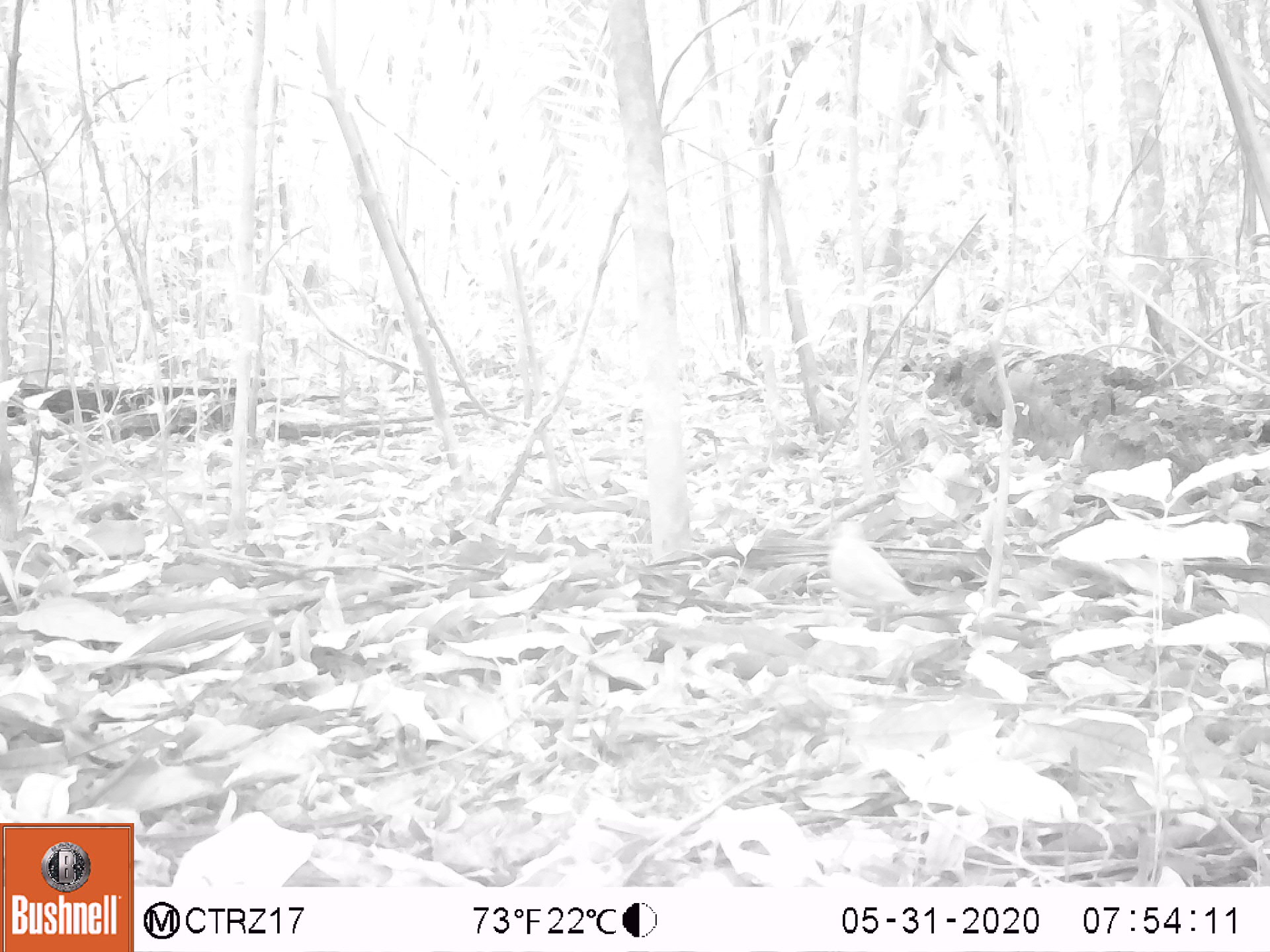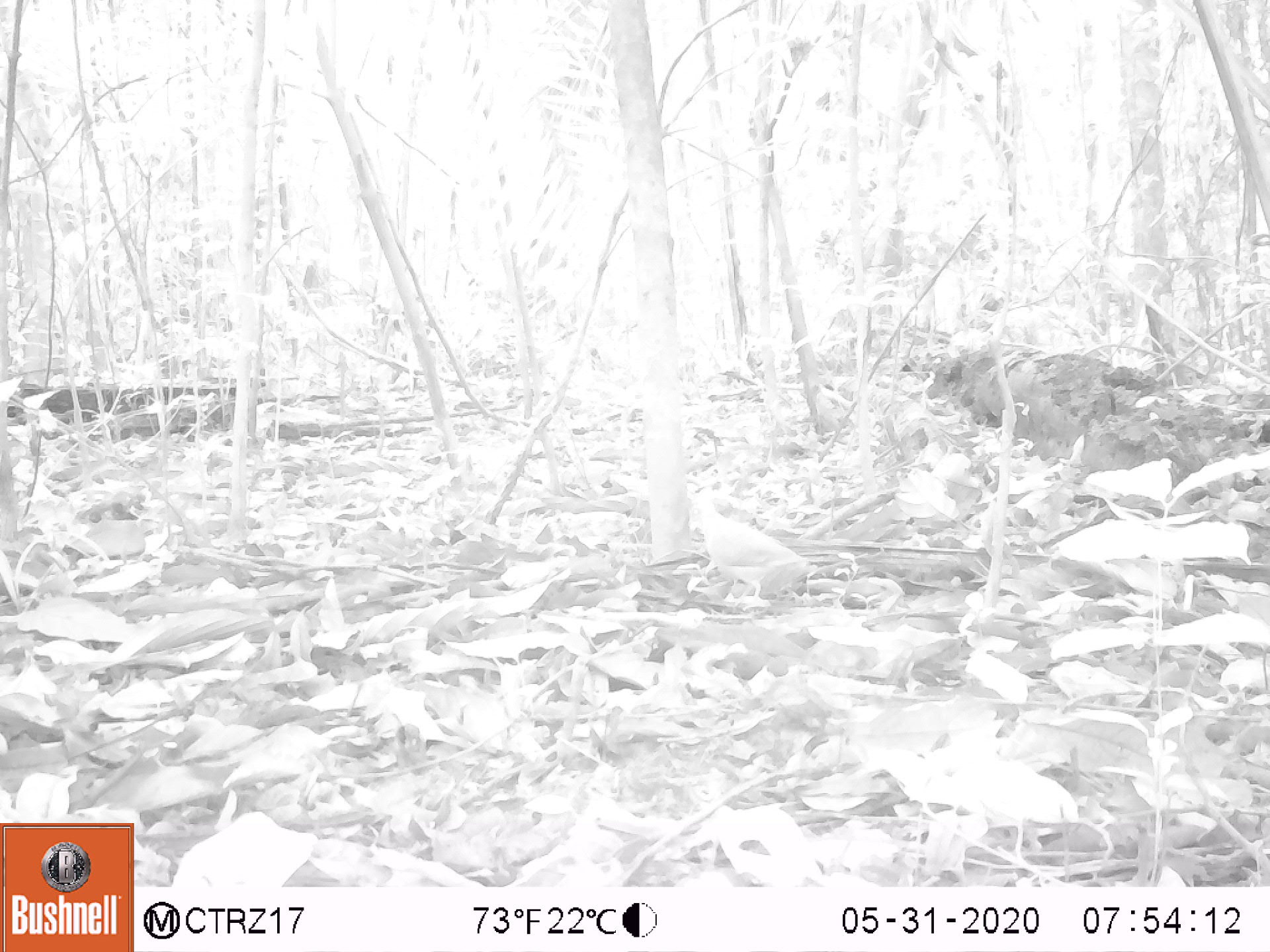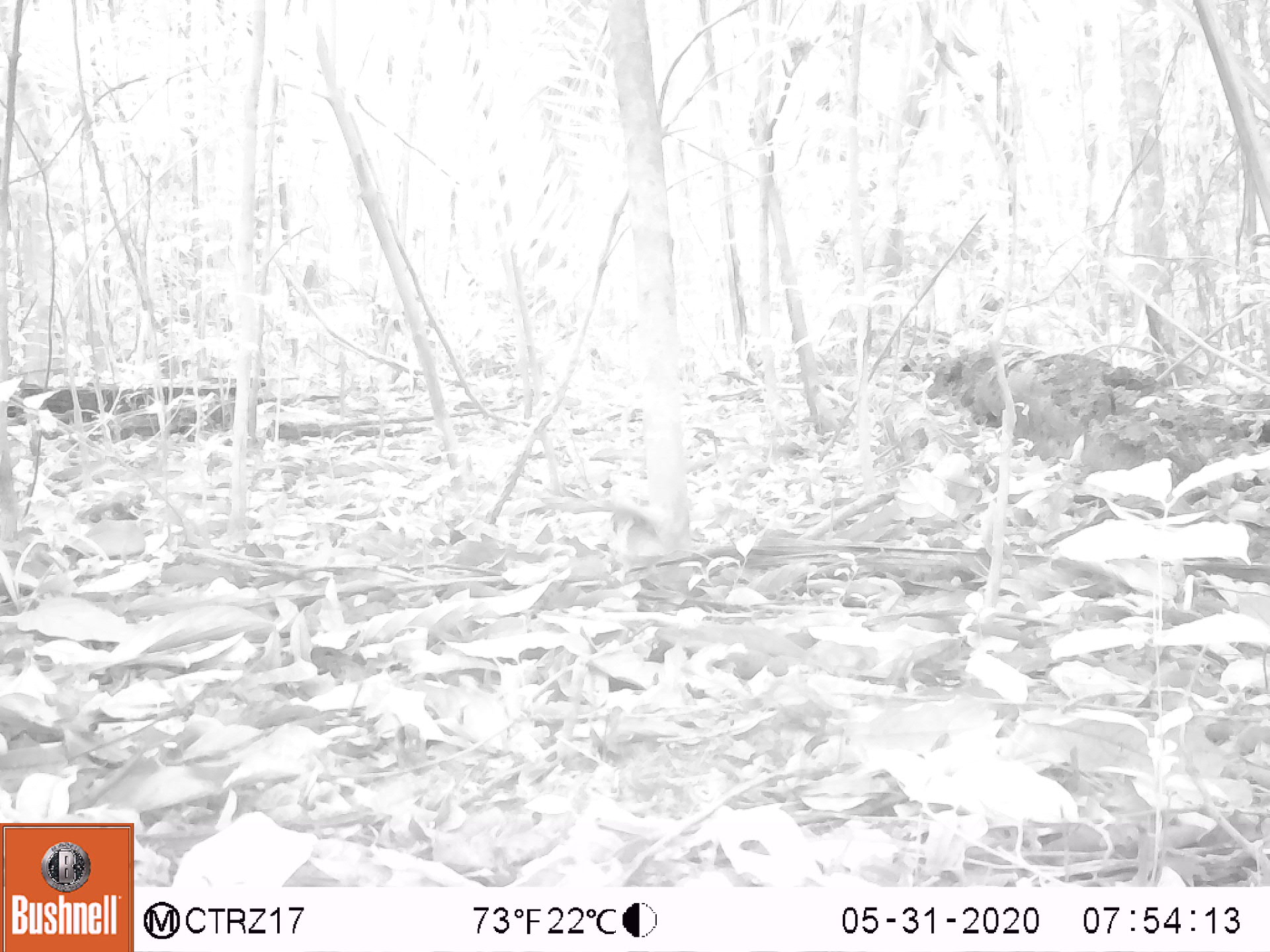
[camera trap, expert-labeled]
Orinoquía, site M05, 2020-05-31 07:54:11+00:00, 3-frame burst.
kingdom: Animalia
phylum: Chordata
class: Aves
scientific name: Aves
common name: bird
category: unknown bird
Unknown bird (bird) (Aves).